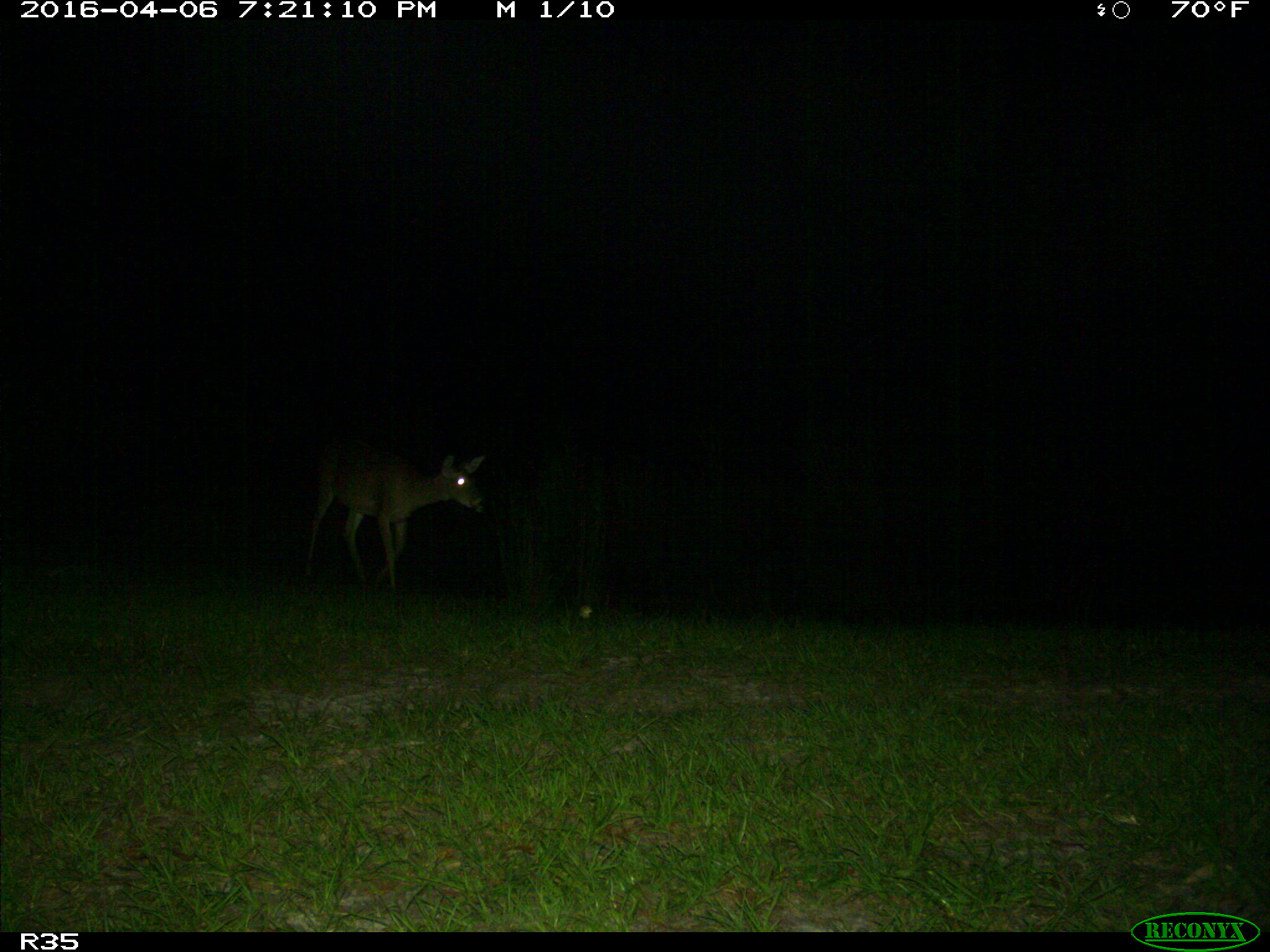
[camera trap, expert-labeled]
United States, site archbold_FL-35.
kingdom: Animalia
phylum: Chordata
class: Mammalia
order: Artiodactyla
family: Cervidae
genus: Odocoileus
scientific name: Odocoileus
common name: deer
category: unidentified deer